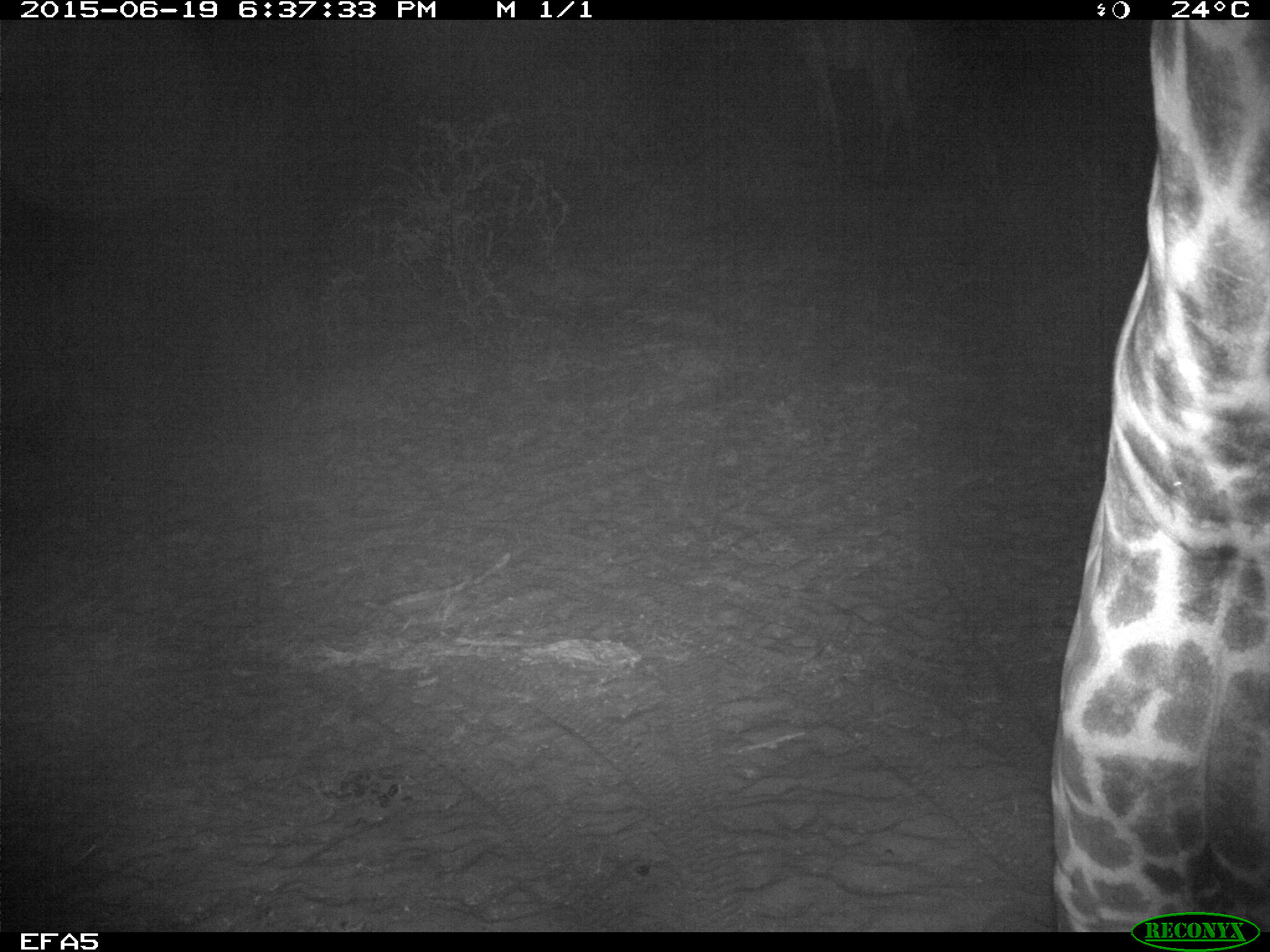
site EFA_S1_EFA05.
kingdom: Animalia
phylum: Chordata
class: Mammalia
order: Artiodactyla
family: Giraffidae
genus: Giraffa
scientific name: Giraffa camelopardalis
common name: giraffe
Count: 1.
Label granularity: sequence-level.